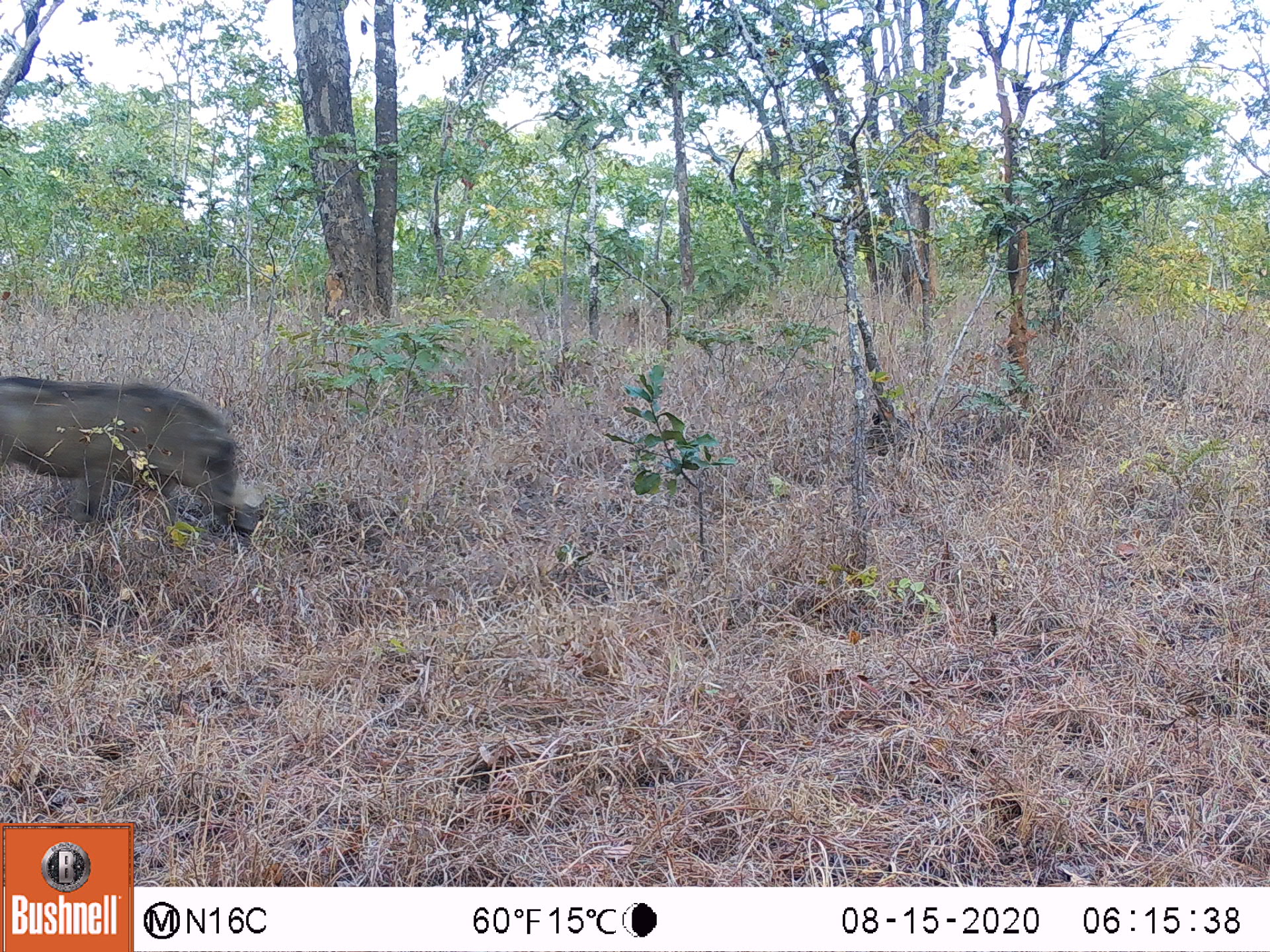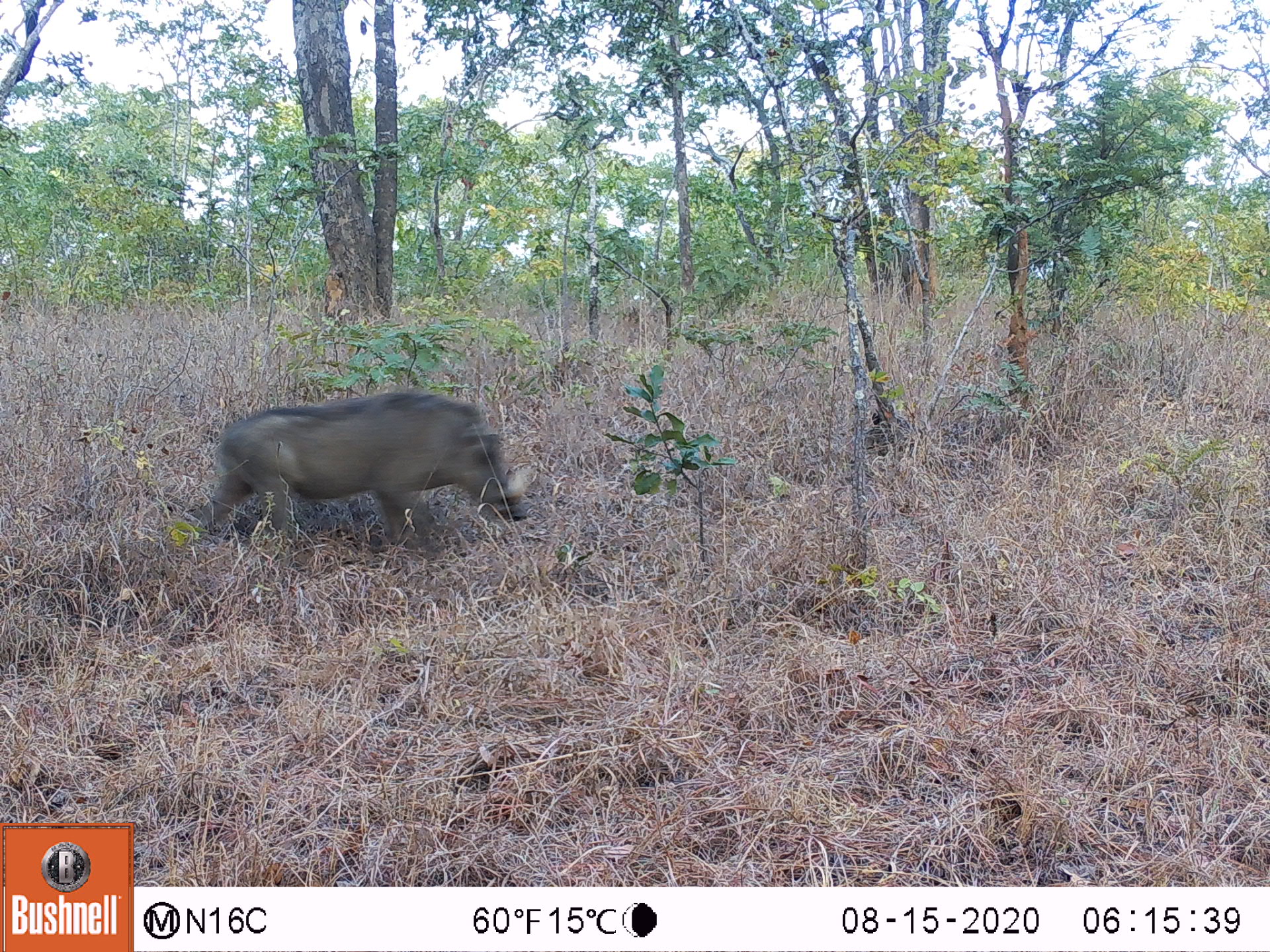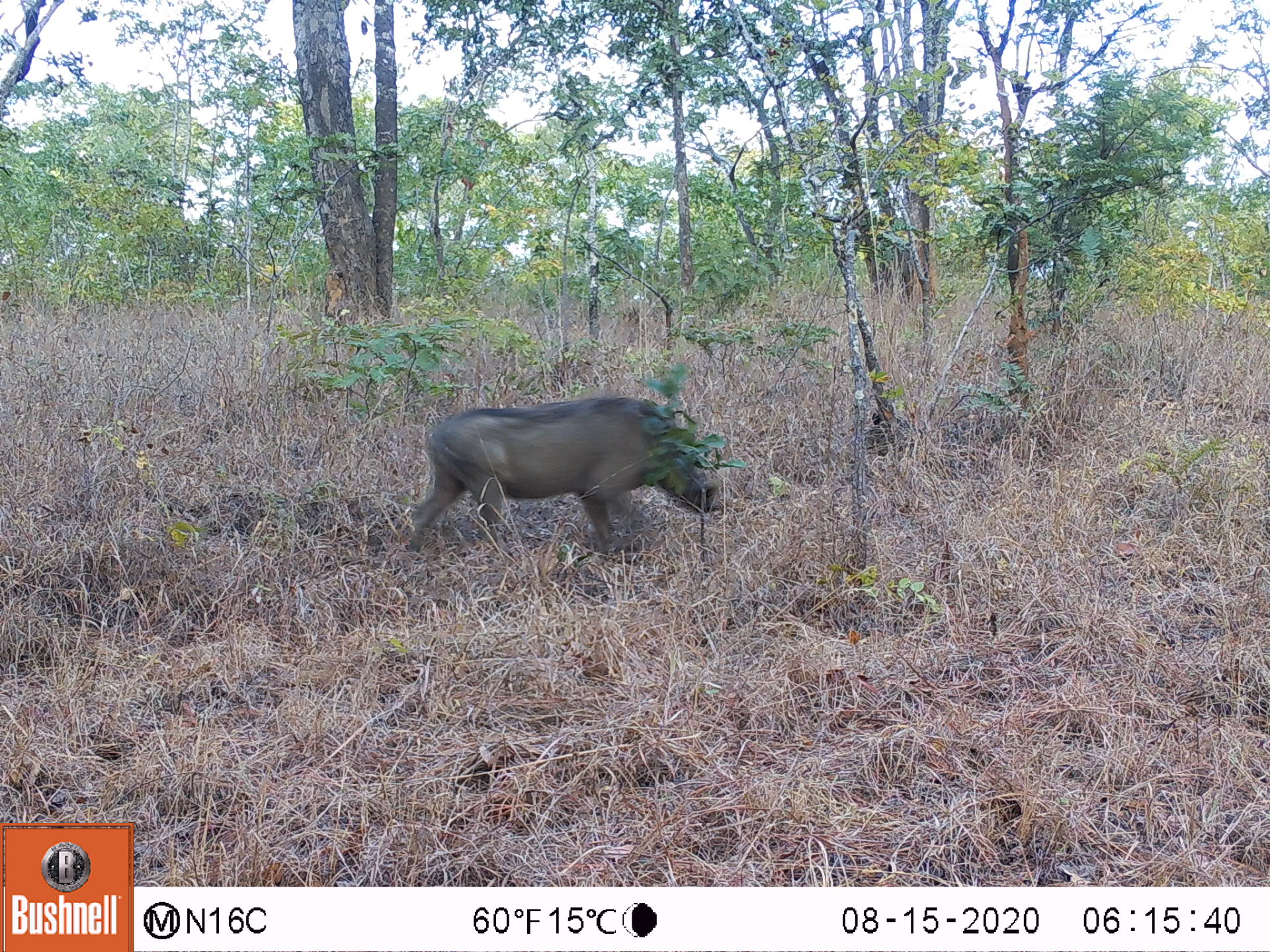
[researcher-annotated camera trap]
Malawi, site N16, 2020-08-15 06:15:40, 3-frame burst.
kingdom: Animalia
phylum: Chordata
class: Mammalia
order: Artiodactyla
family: Suidae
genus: Phacochoerus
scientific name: Phacochoerus africanus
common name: common warthog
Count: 1.